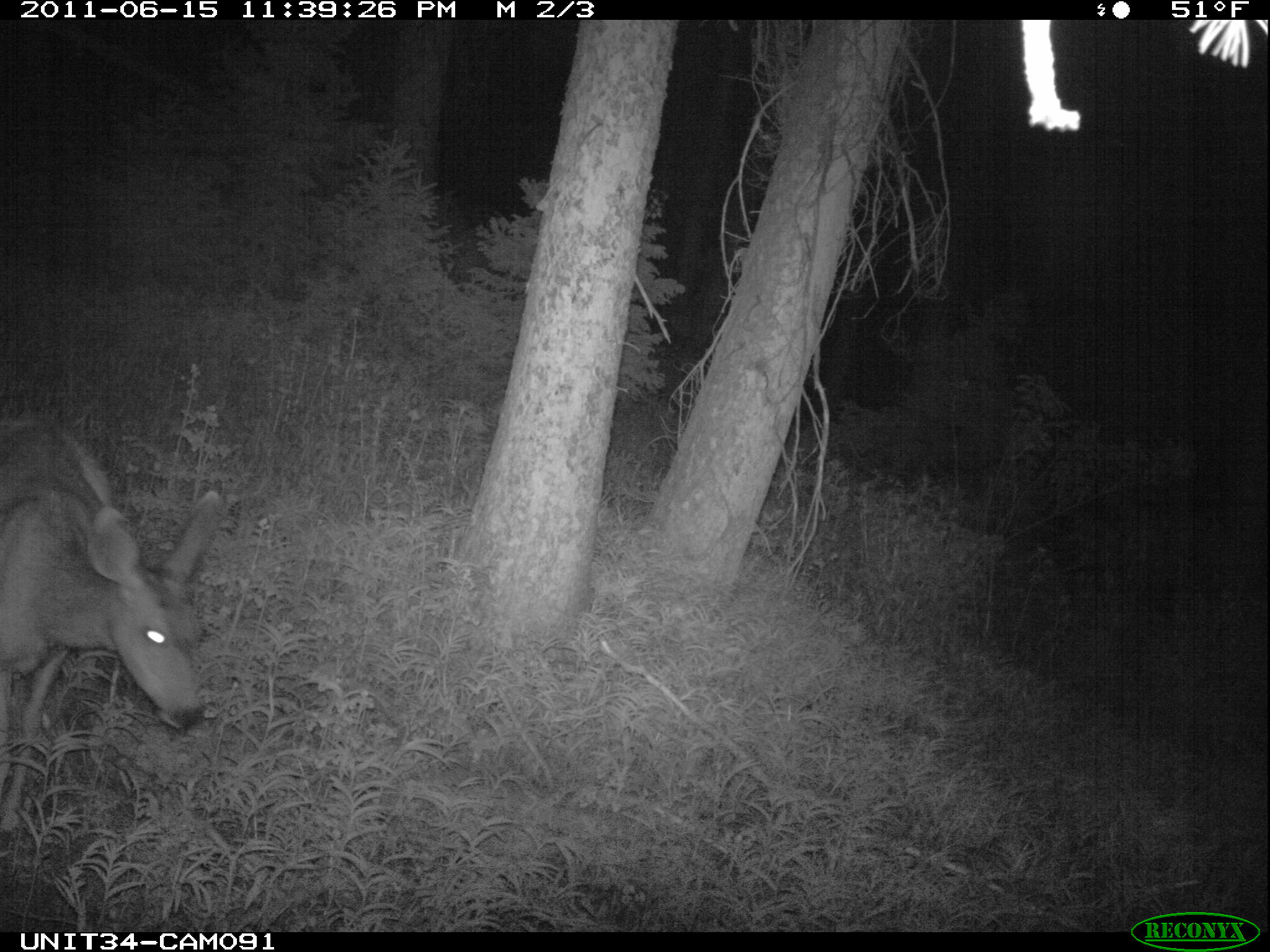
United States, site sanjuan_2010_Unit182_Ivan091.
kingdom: Animalia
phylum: Chordata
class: Mammalia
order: Artiodactyla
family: Cervidae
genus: Odocoileus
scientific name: Odocoileus hemionus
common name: mule deer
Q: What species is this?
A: Odocoileus hemionus (mule deer).